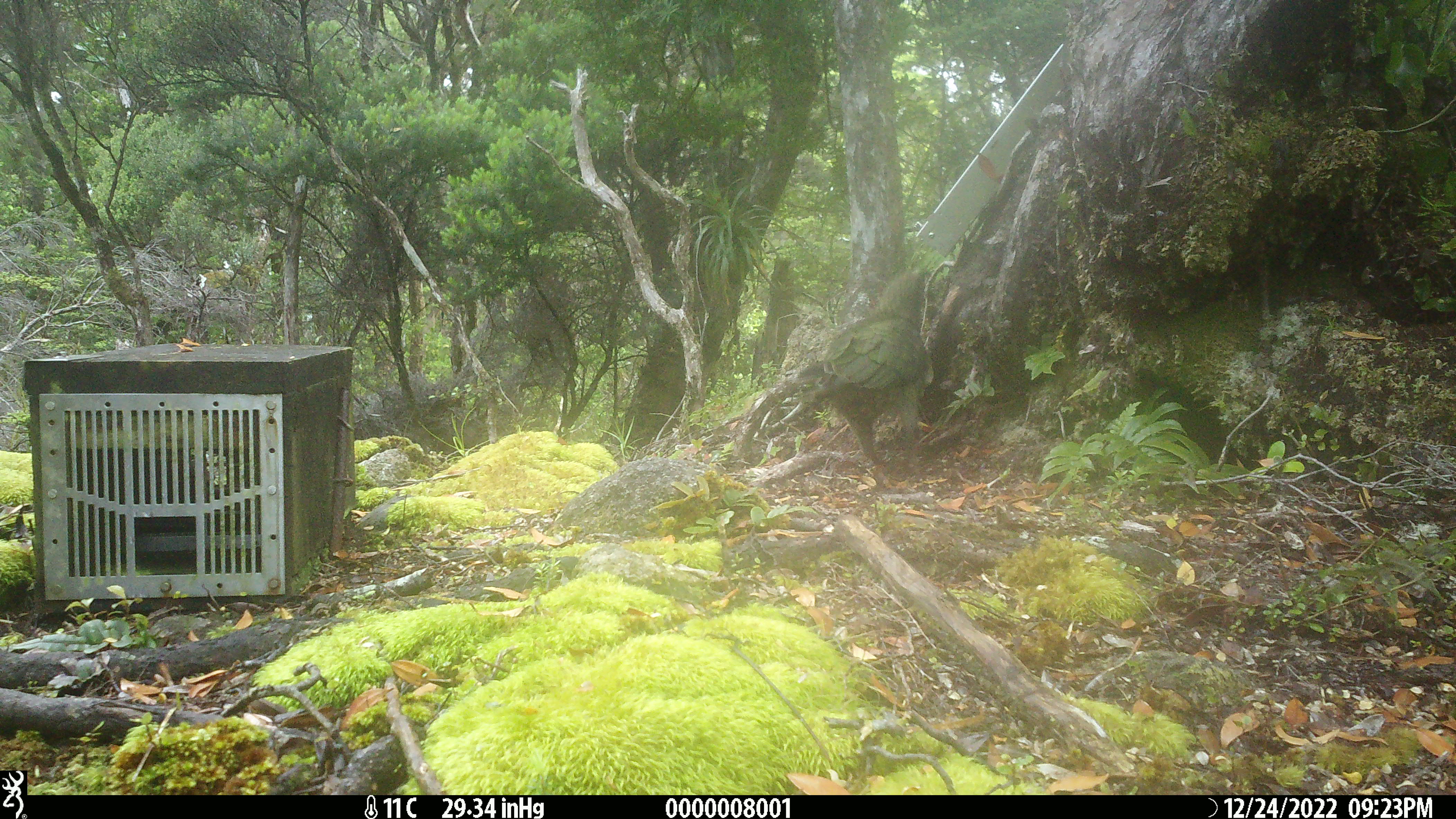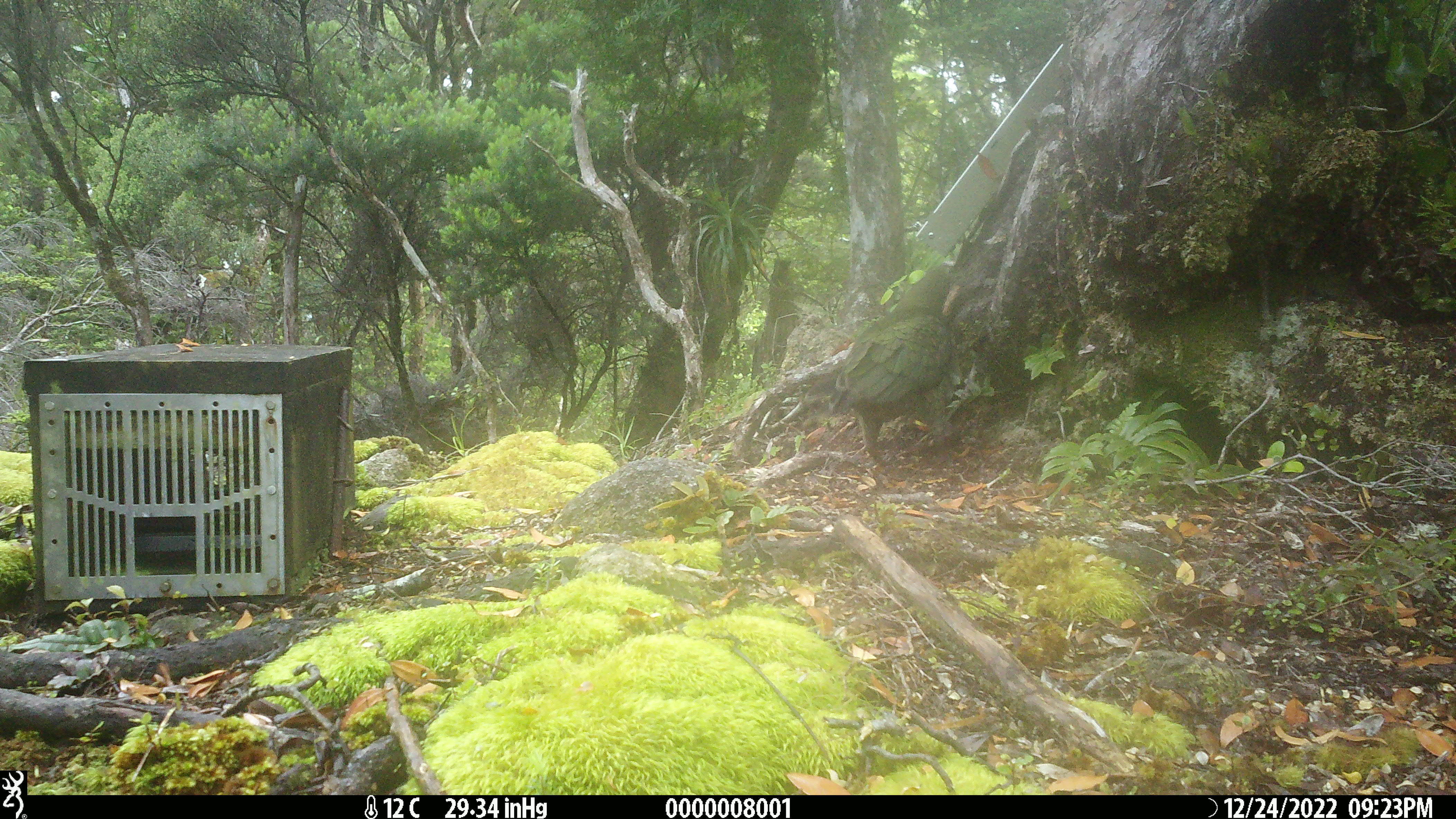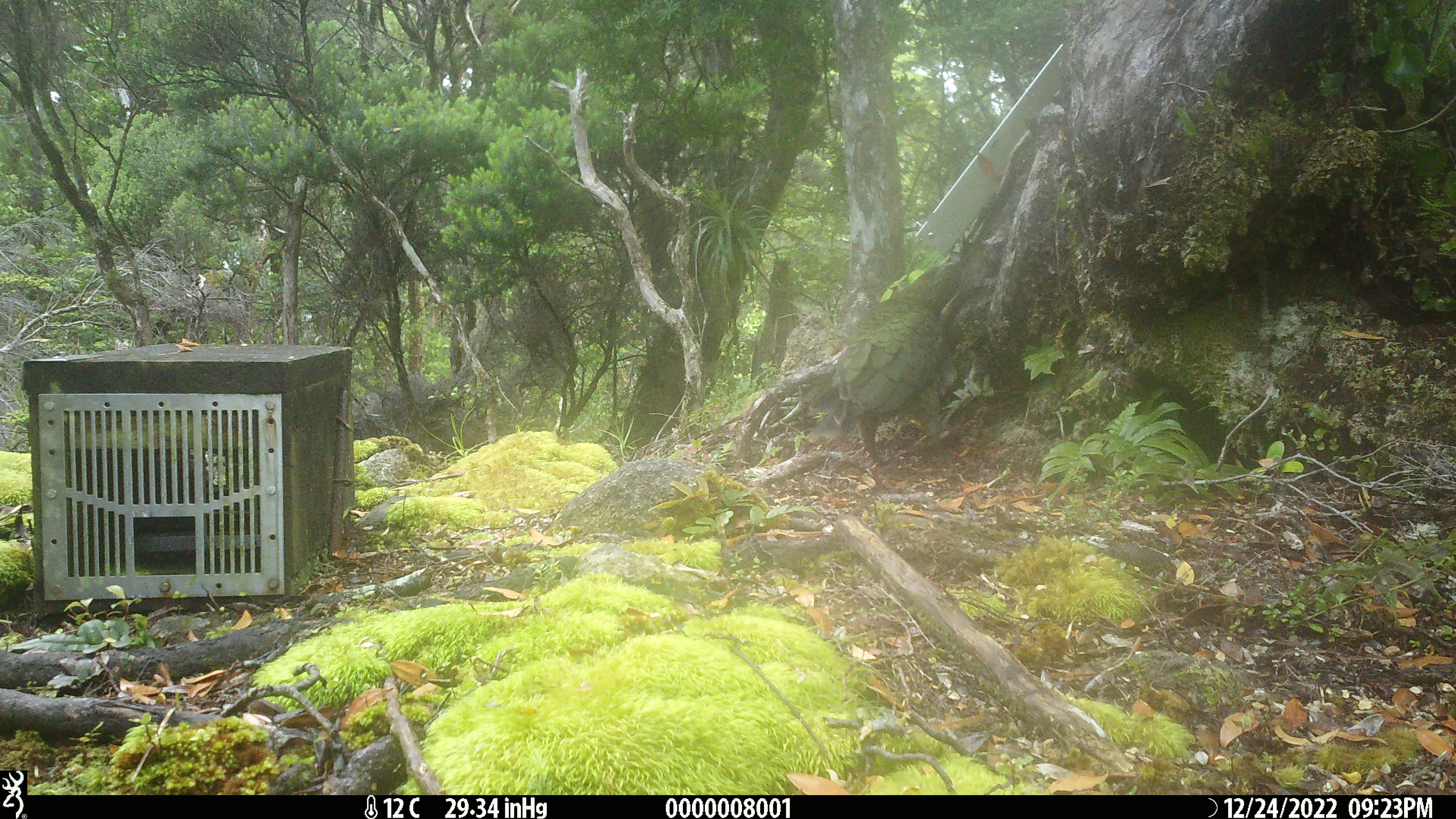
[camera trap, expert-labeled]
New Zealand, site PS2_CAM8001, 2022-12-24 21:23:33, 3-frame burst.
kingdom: Animalia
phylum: Chordata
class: Aves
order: Psittaciformes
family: Strigopidae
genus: Nestor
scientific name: Nestor notabilis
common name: kea